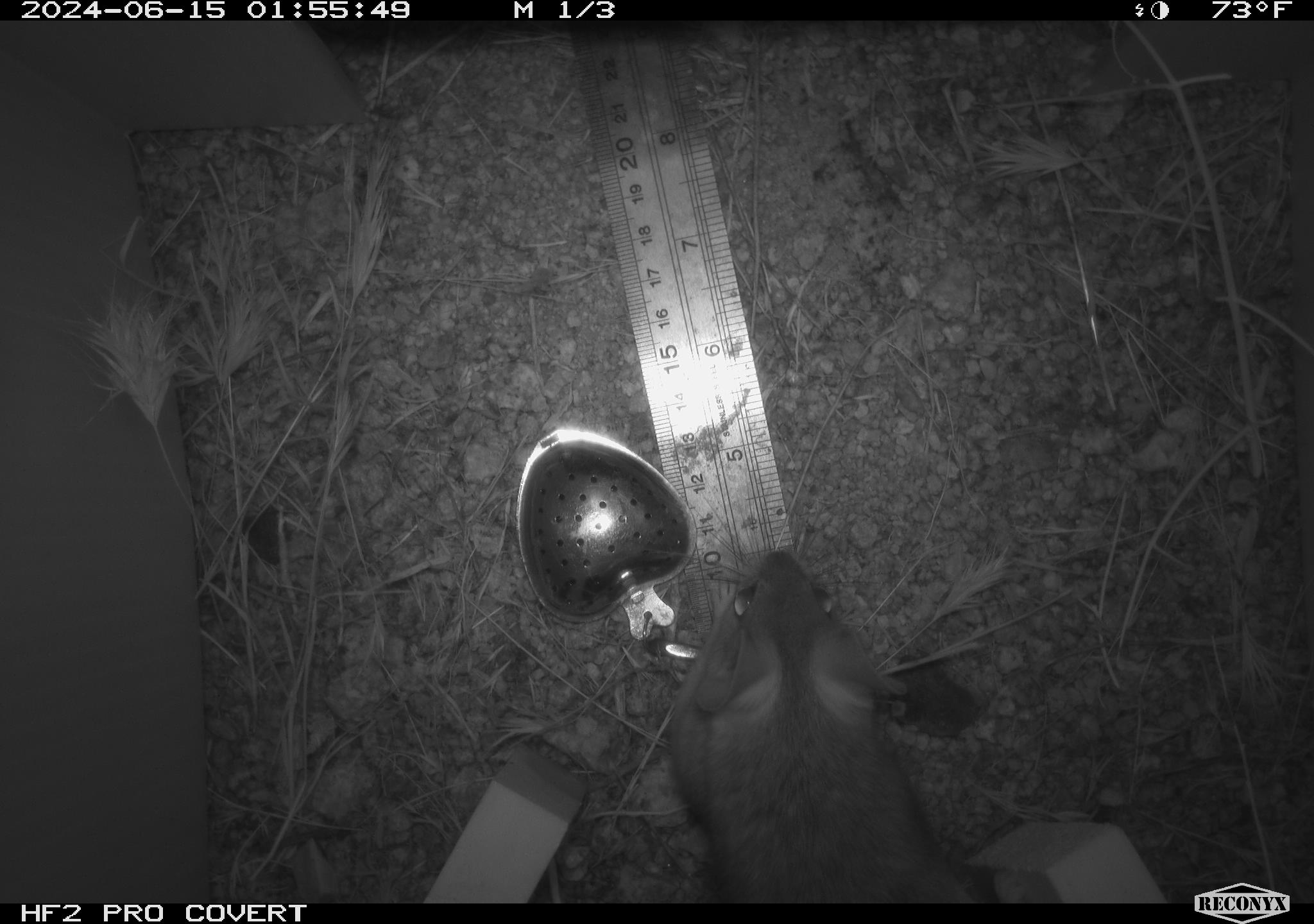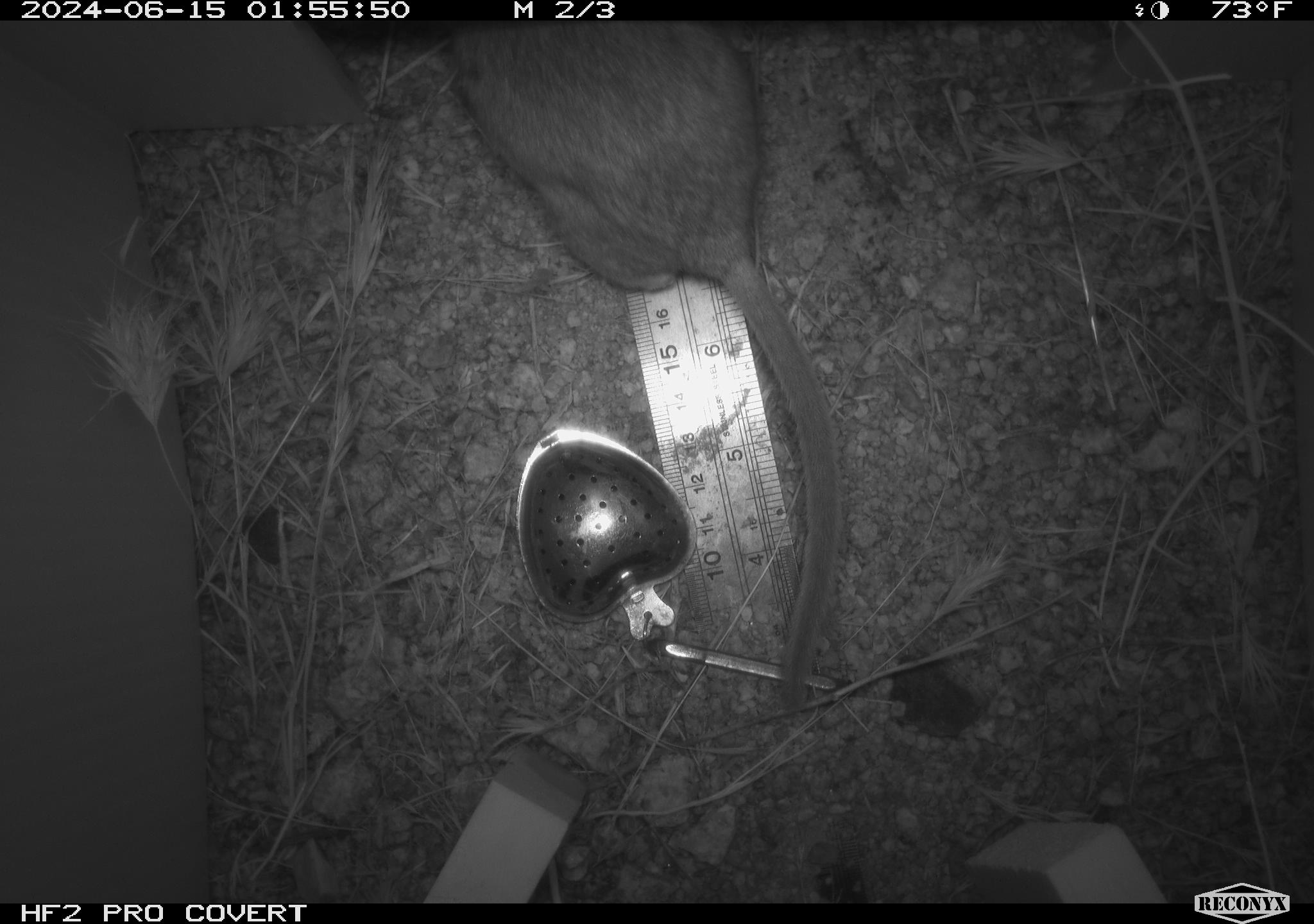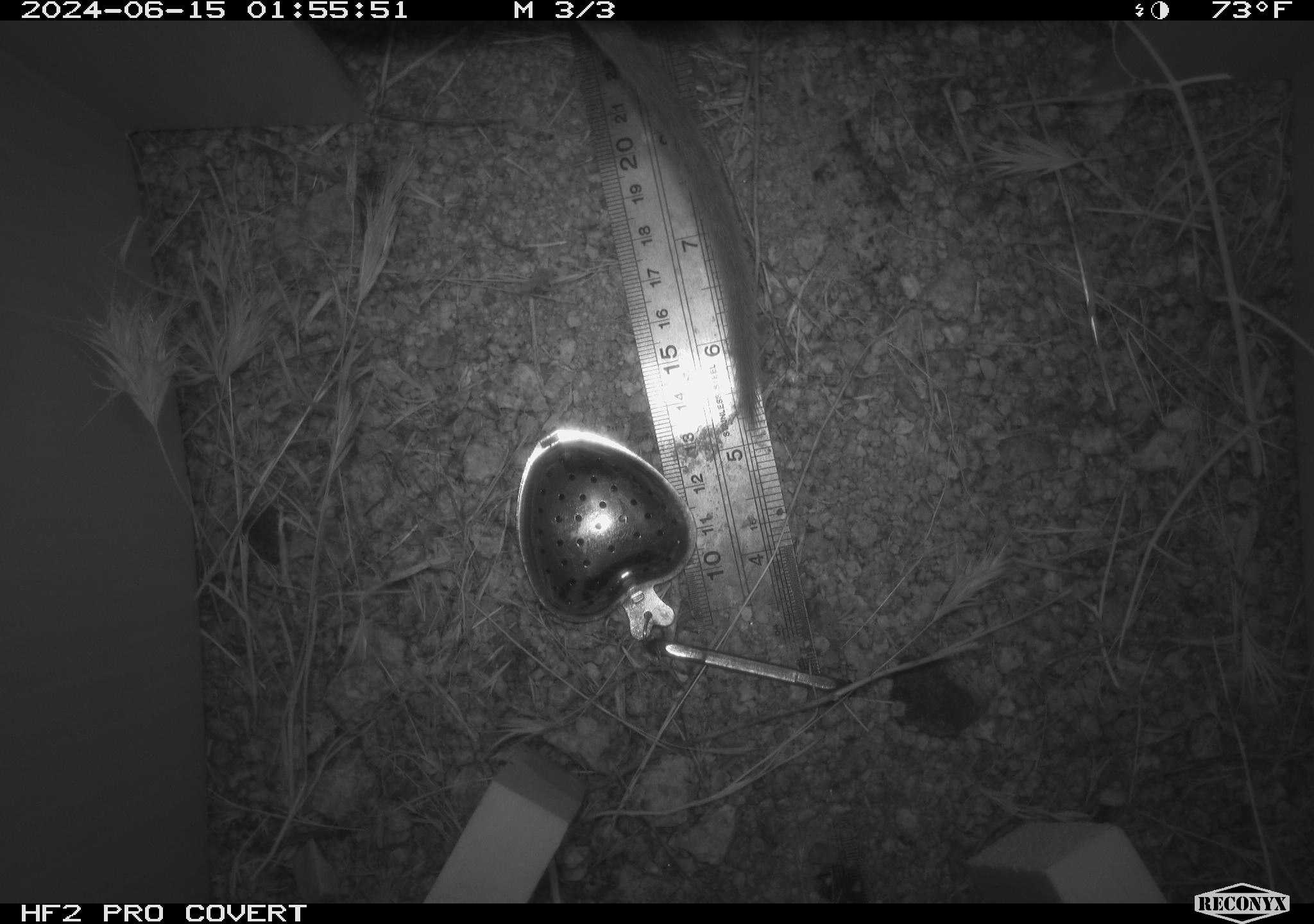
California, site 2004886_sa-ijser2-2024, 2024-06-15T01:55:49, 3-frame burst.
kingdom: Animalia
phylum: Chordata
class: Mammalia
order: Rodentia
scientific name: Rodentia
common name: woodrat or rat or mouse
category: woodrat or rat or mouse species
Woodrat or rat or mouse species (woodrat or rat or mouse) (Rodentia).